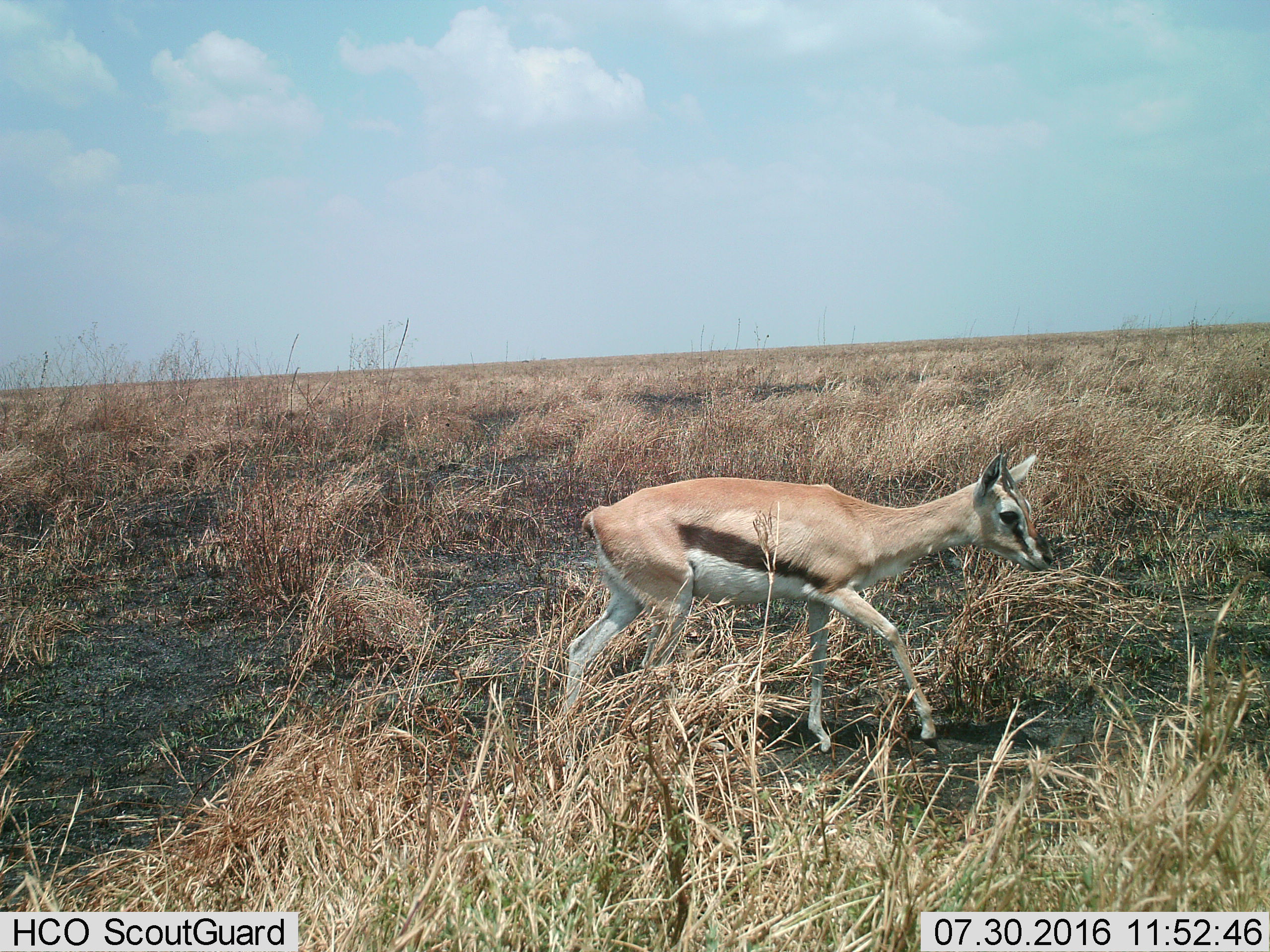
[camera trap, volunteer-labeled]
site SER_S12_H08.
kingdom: Animalia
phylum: Chordata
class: Mammalia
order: Artiodactyla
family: Bovidae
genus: Eudorcas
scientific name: Eudorcas thomsonii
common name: thomson's gazelle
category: gazellethomsons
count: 1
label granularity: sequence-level